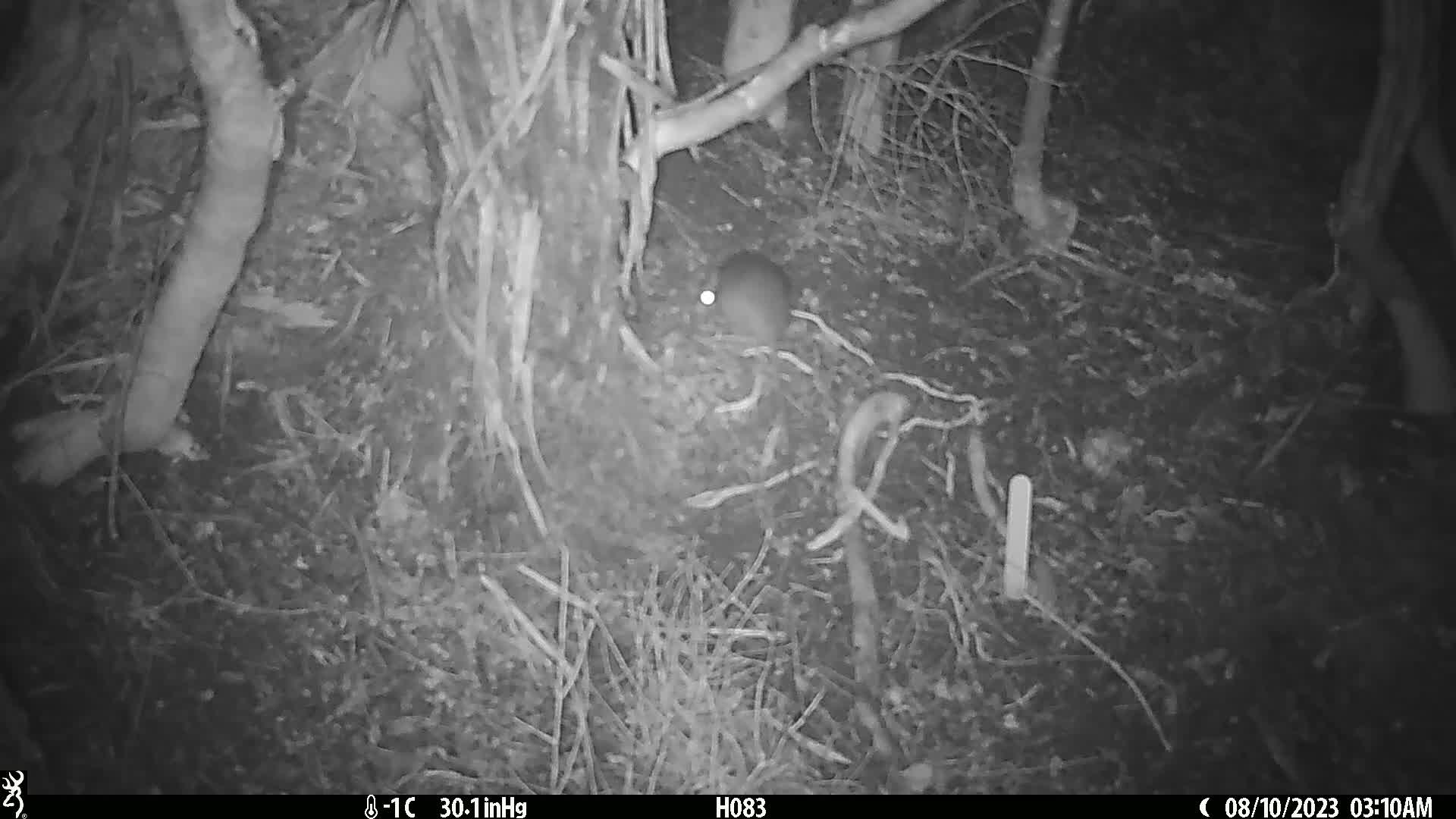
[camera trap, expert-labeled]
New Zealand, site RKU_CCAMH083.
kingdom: Animalia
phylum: Chordata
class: Mammalia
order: Rodentia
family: Muridae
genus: Rattus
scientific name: Rattus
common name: rat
Rat (Rattus).